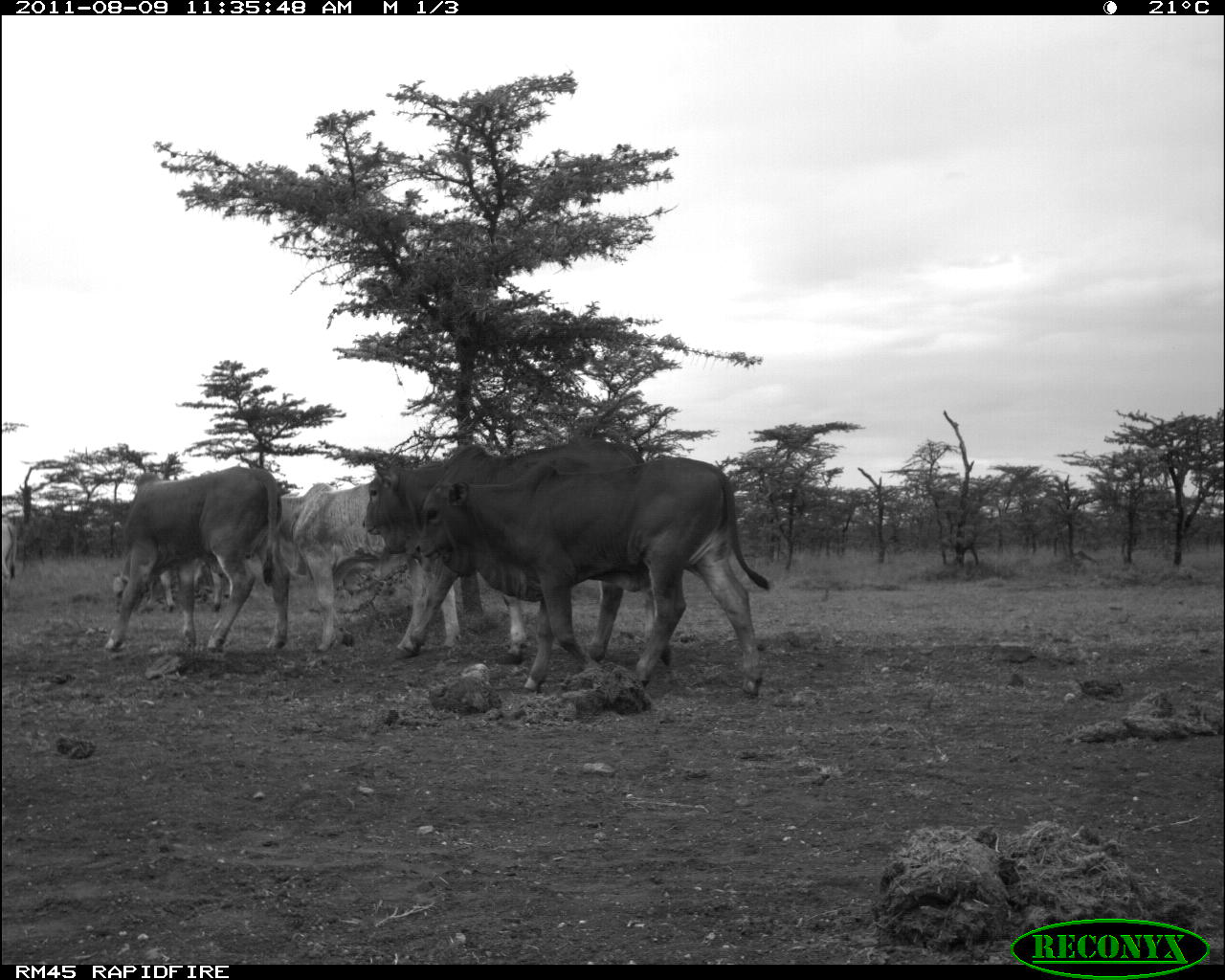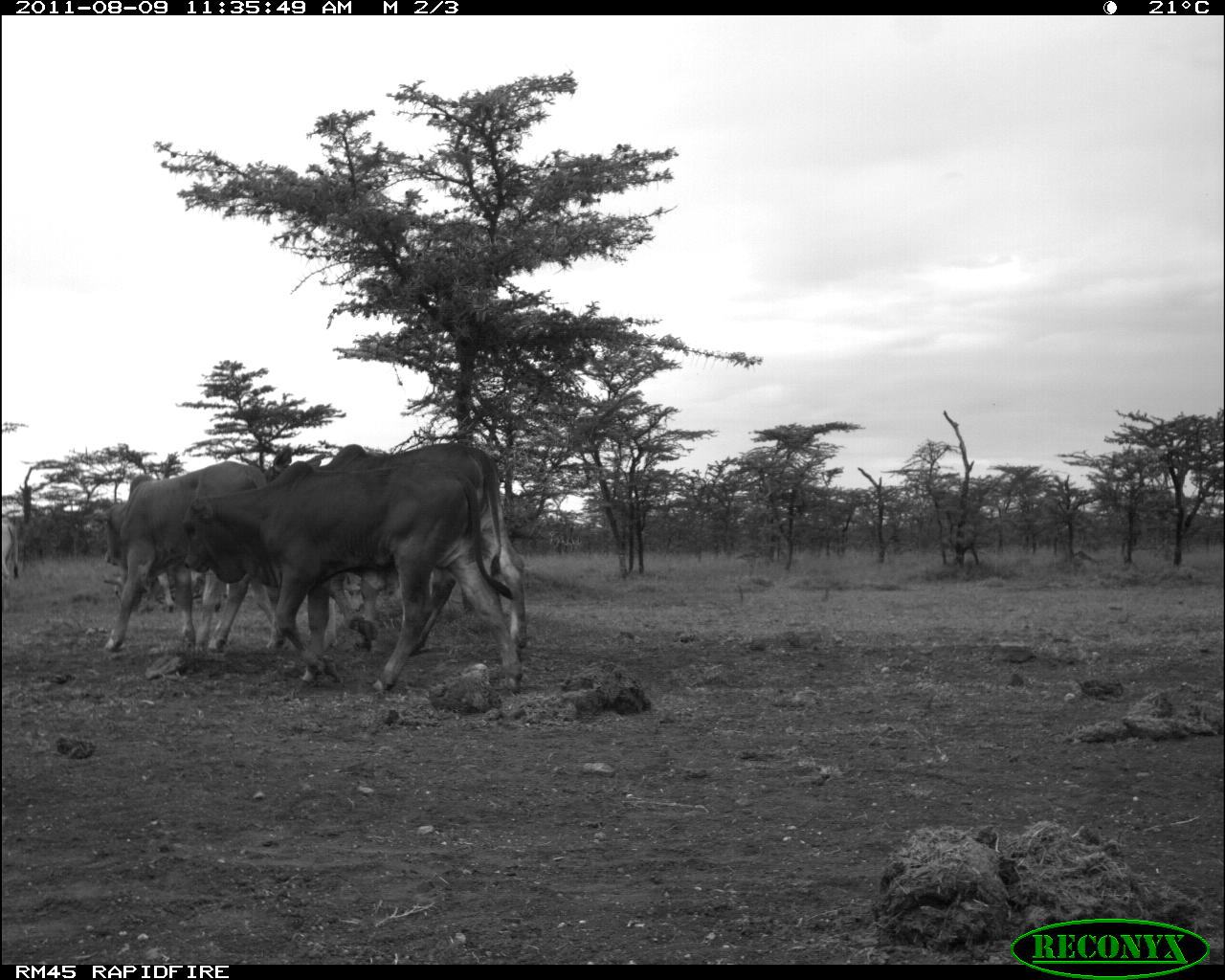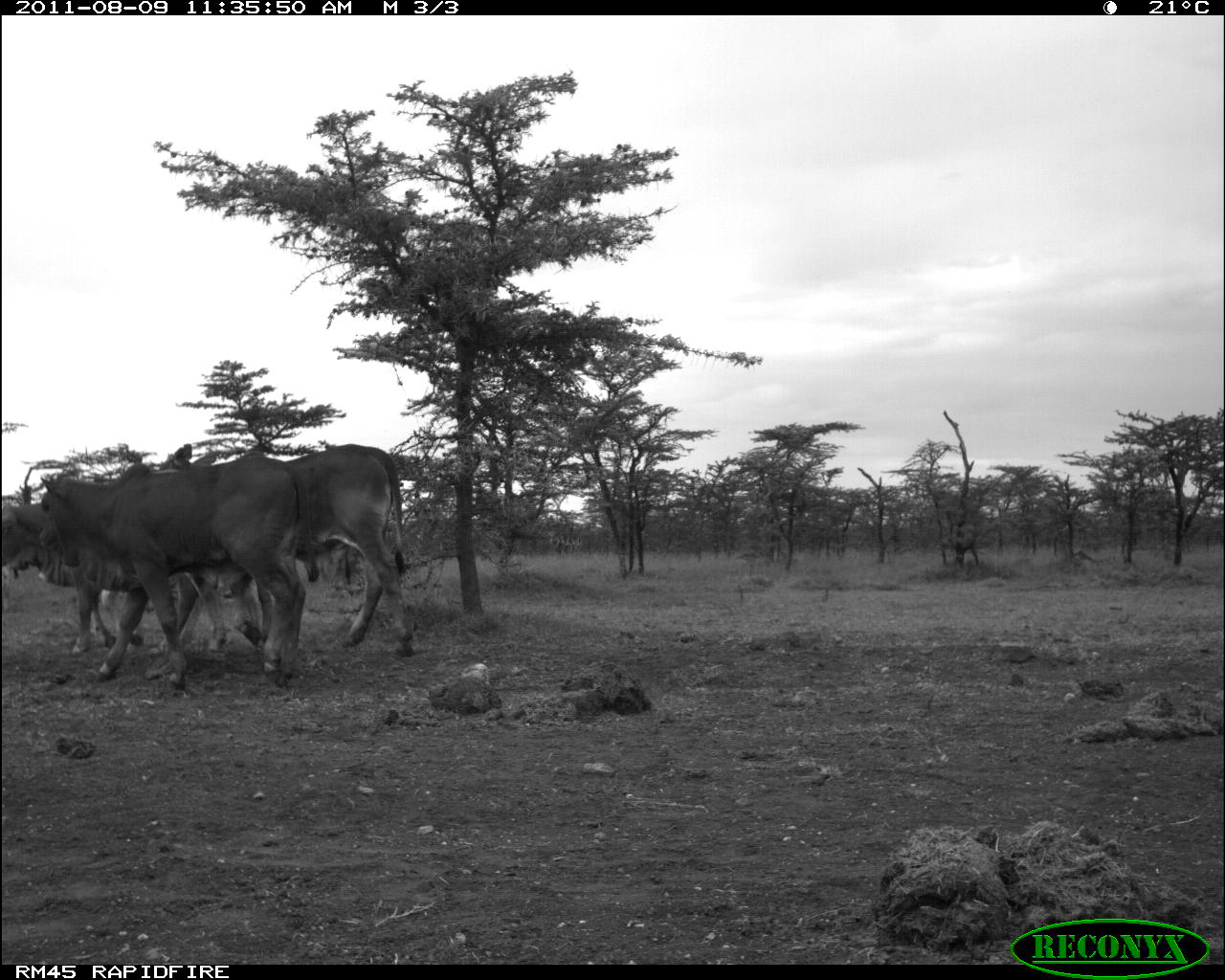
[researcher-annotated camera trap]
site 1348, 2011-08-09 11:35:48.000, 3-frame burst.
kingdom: Animalia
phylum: Chordata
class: Mammalia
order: Artiodactyla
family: Bovidae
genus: Bos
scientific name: Bos taurus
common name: domestic cattle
Bos taurus (domestic cattle), count 5.